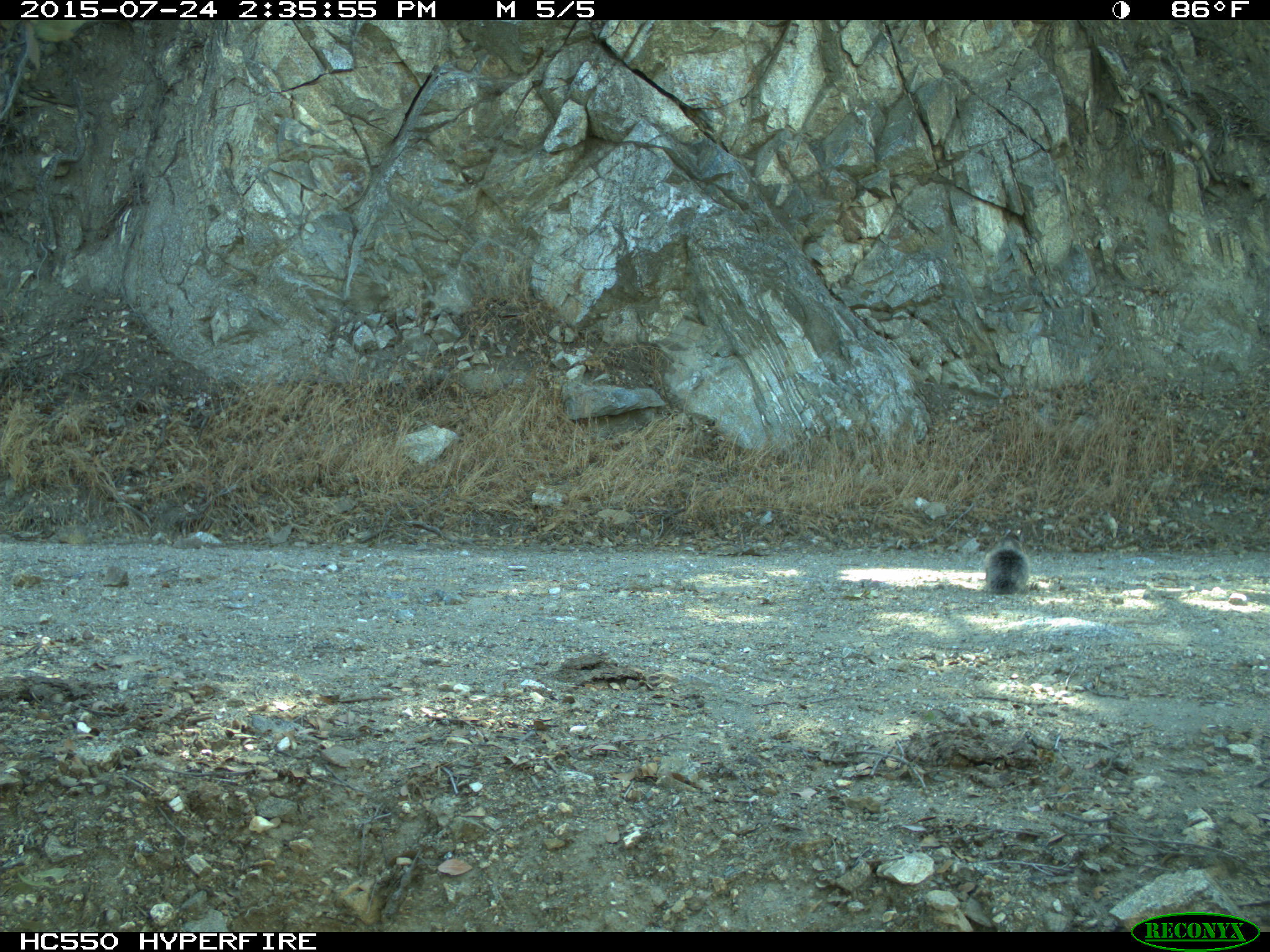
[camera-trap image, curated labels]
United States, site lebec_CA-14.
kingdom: Animalia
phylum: Chordata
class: Mammalia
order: Rodentia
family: Sciuridae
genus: Sciurus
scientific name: Sciurus carolinensis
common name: eastern gray squirrel